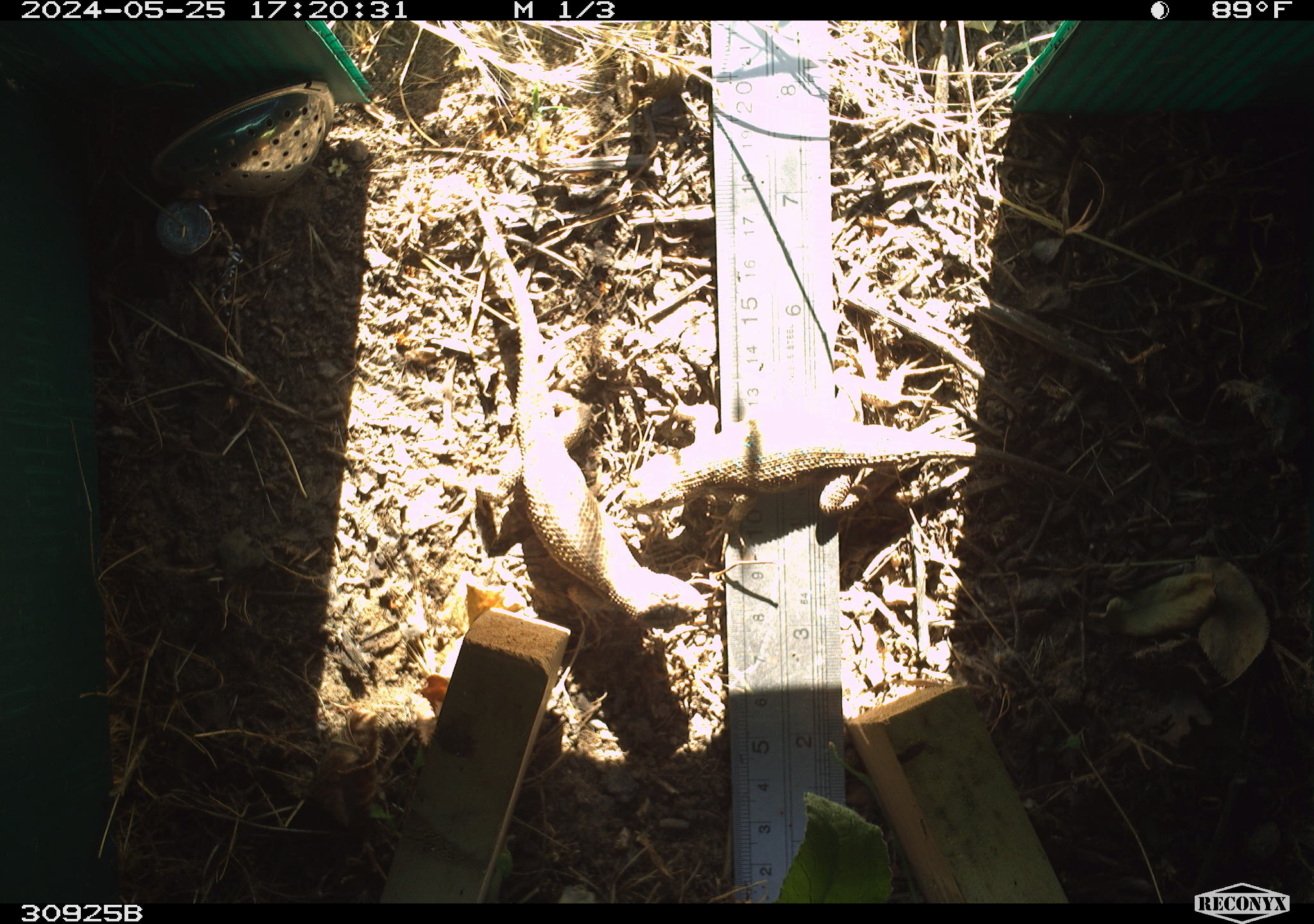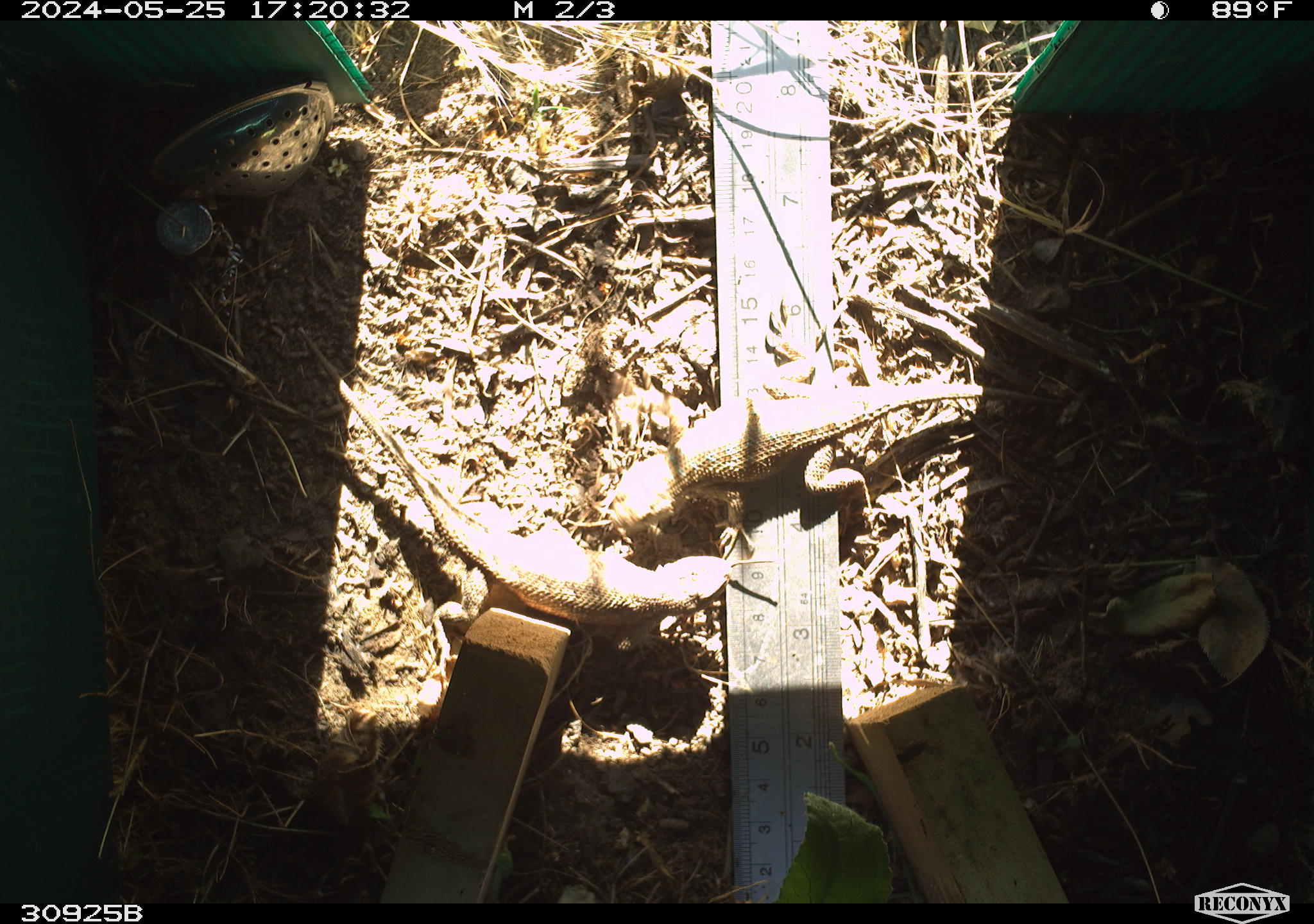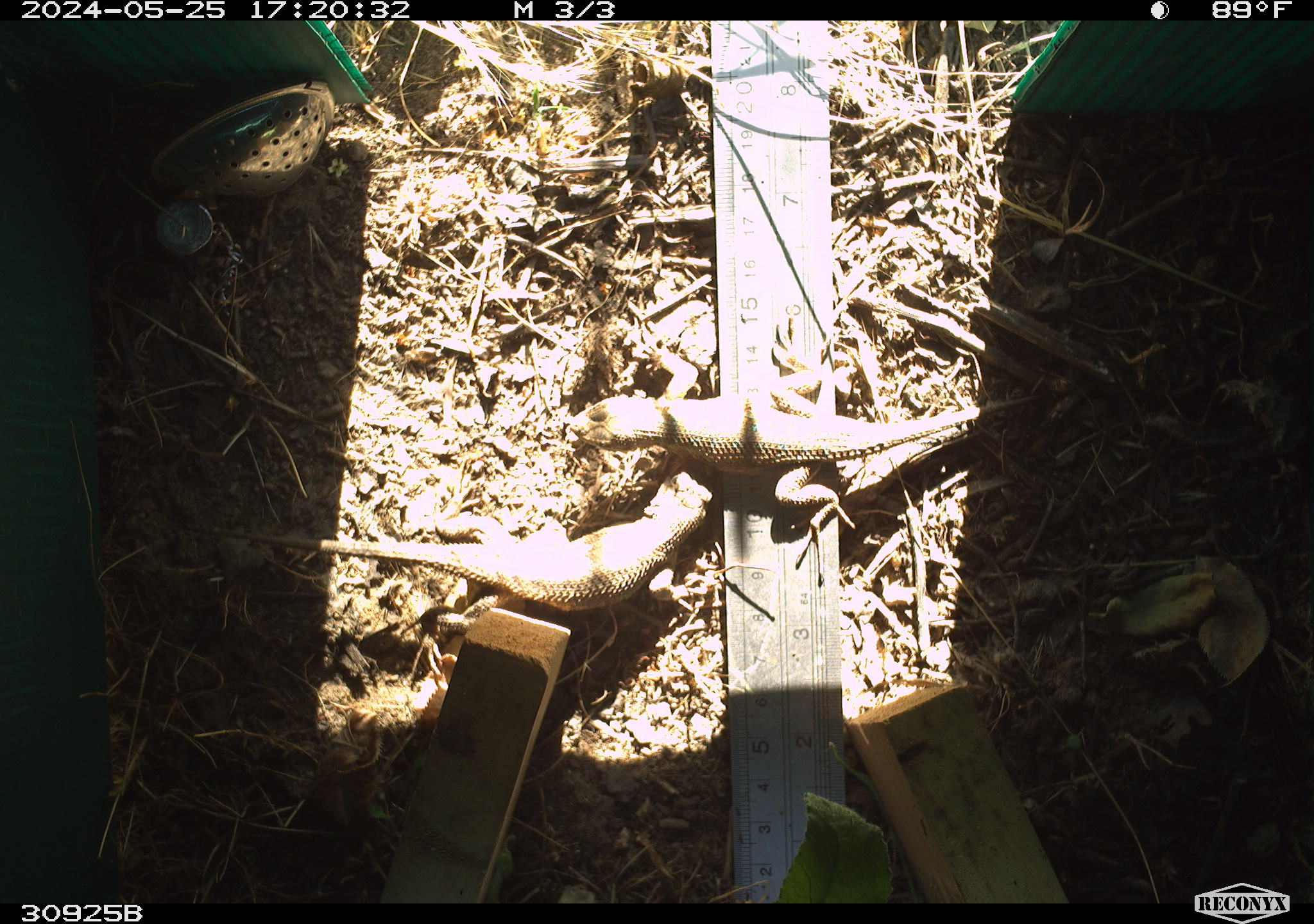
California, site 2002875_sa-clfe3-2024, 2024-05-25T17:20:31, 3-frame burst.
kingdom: Animalia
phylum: Chordata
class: Reptilia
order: Squamata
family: Phrynosomatidae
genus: Sceloporus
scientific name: Sceloporus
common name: spiny lizards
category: sceloporus species